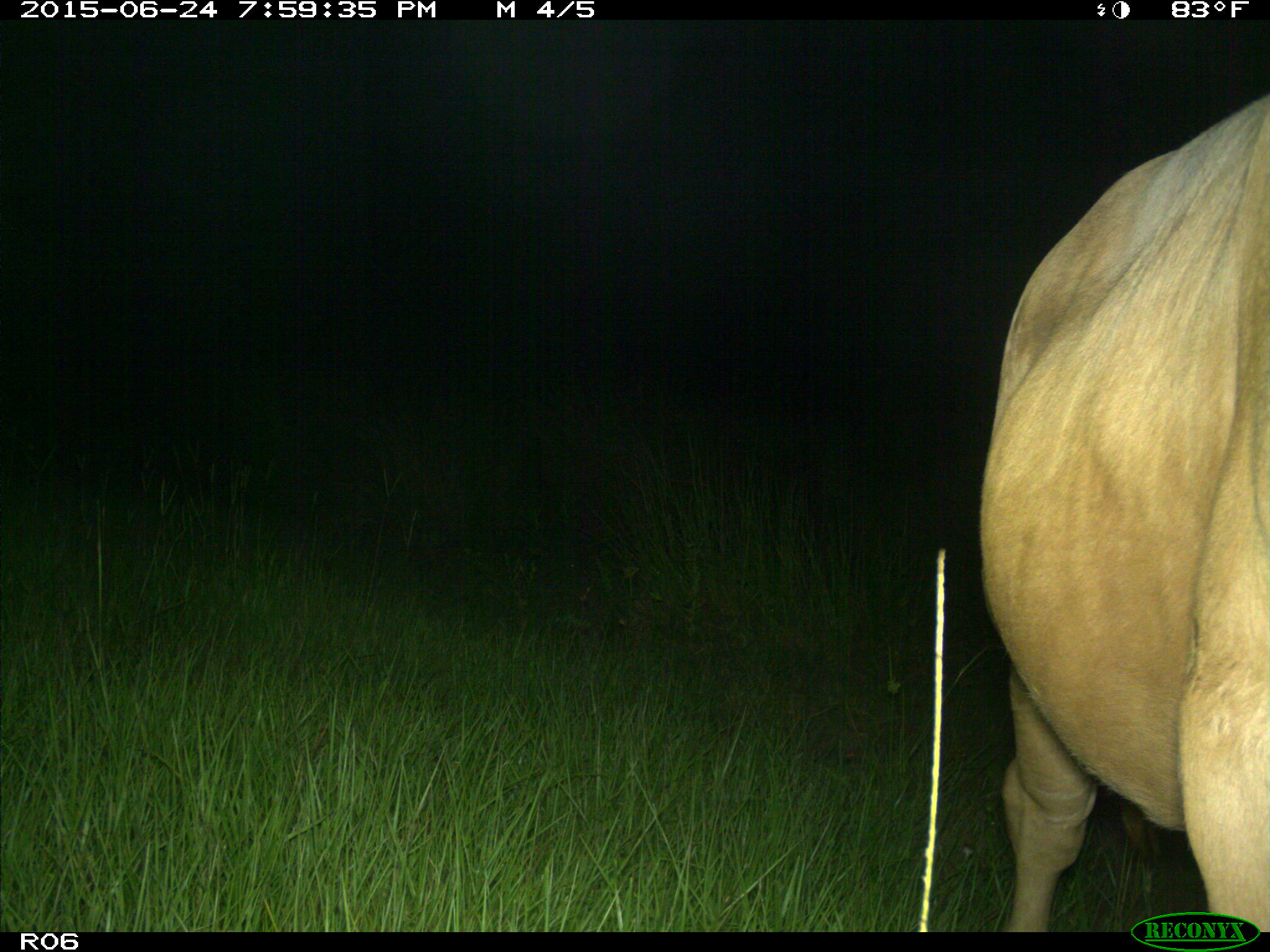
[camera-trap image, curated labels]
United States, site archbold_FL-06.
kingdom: Animalia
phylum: Chordata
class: Mammalia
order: Artiodactyla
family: Bovidae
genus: Bos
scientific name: Bos taurus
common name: domestic cow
Bos taurus (domestic cow).